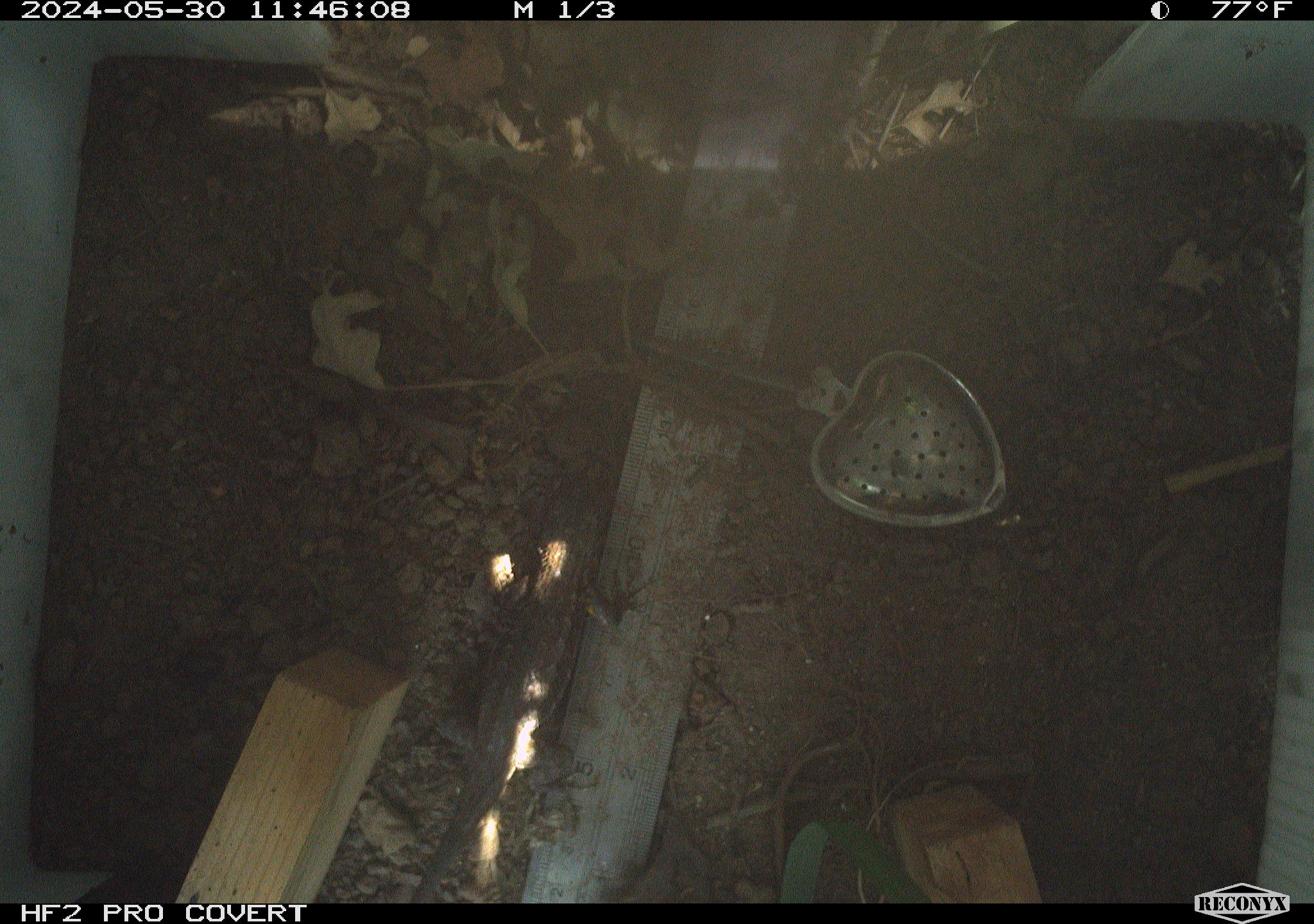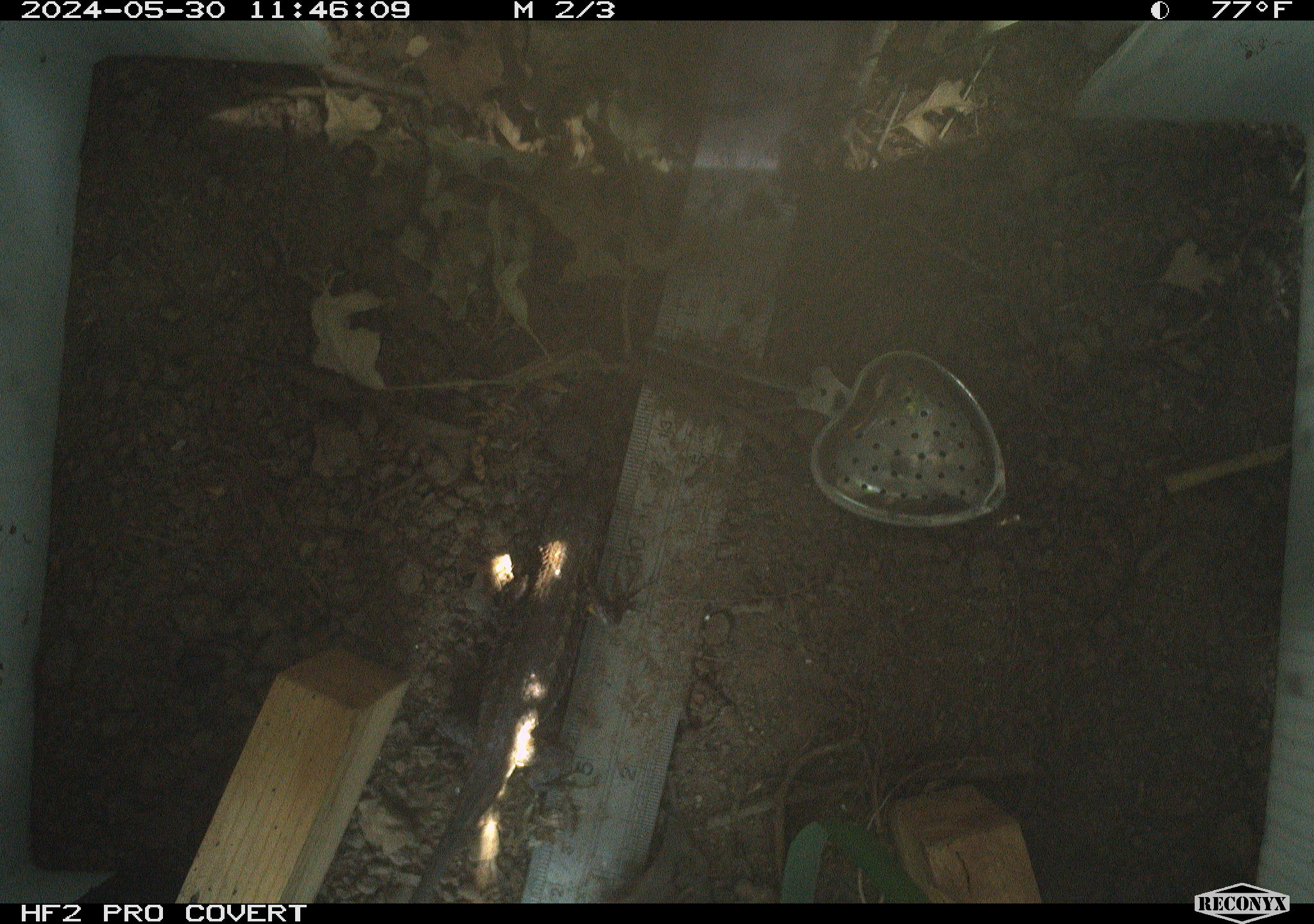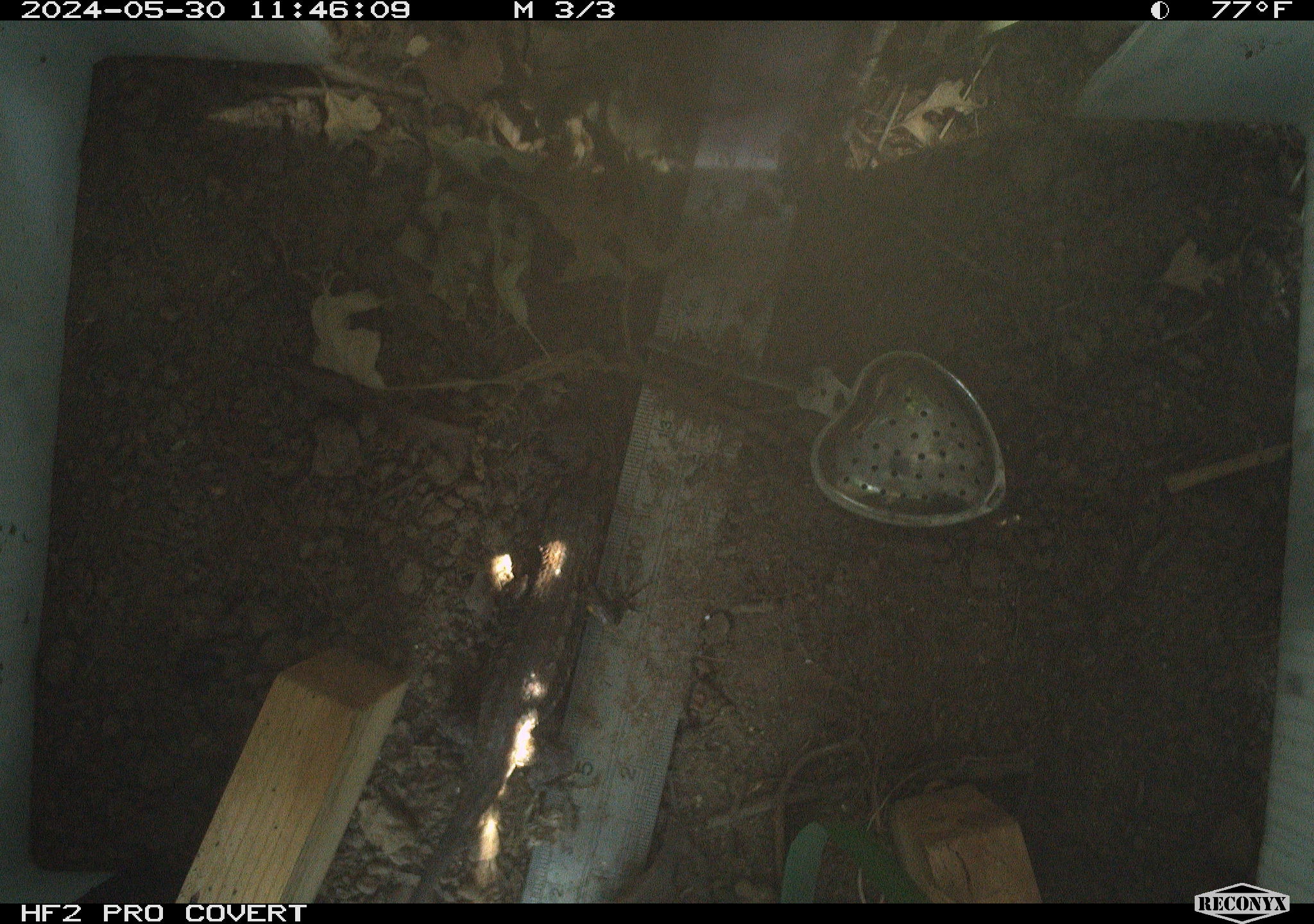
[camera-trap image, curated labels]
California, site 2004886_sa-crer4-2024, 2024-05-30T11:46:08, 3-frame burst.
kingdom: Animalia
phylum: Chordata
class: Reptilia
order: Squamata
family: Phrynosomatidae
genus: Sceloporus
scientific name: Sceloporus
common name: spiny lizards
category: sceloporus species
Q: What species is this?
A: Sceloporus species (spiny lizards) (Sceloporus).